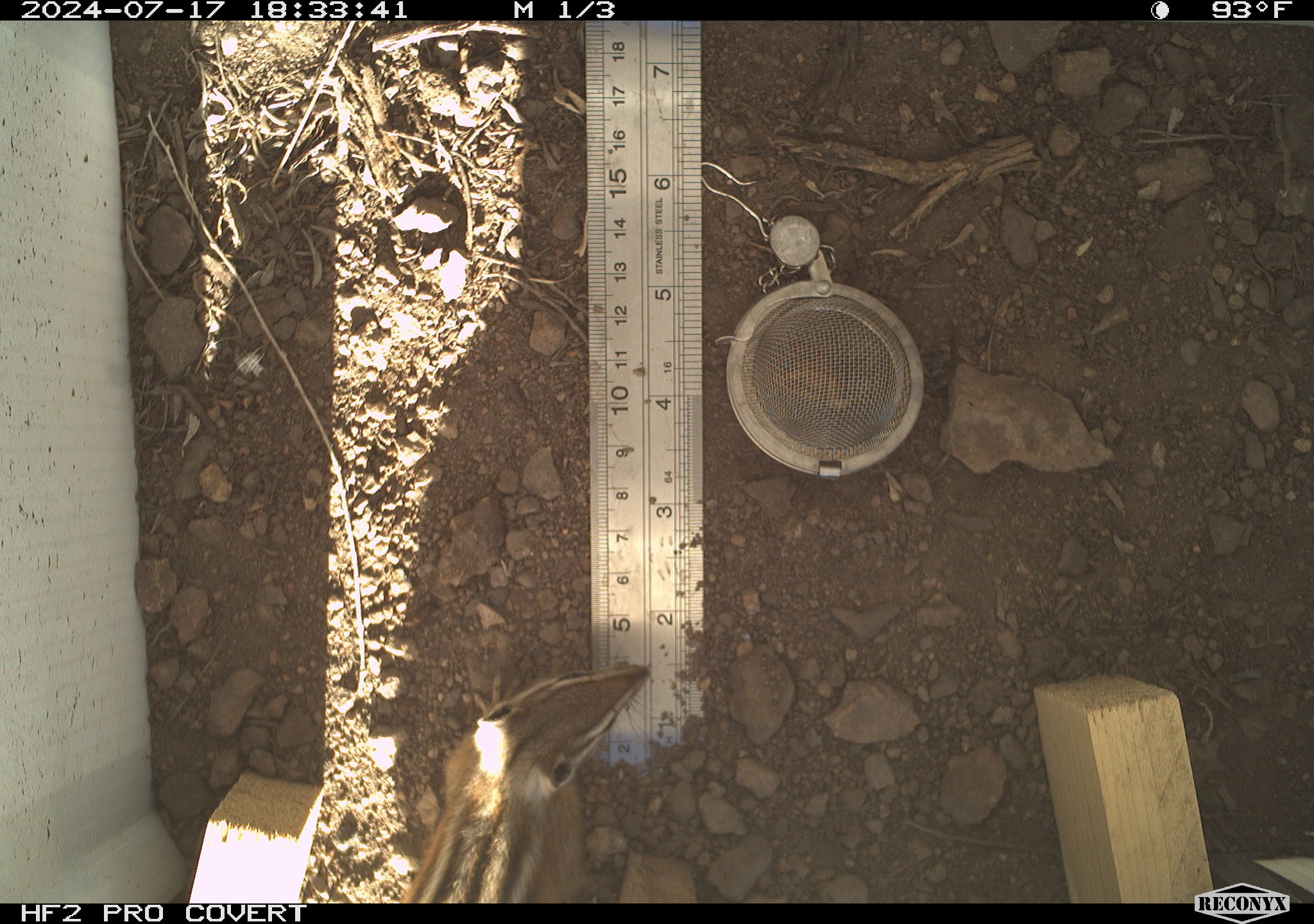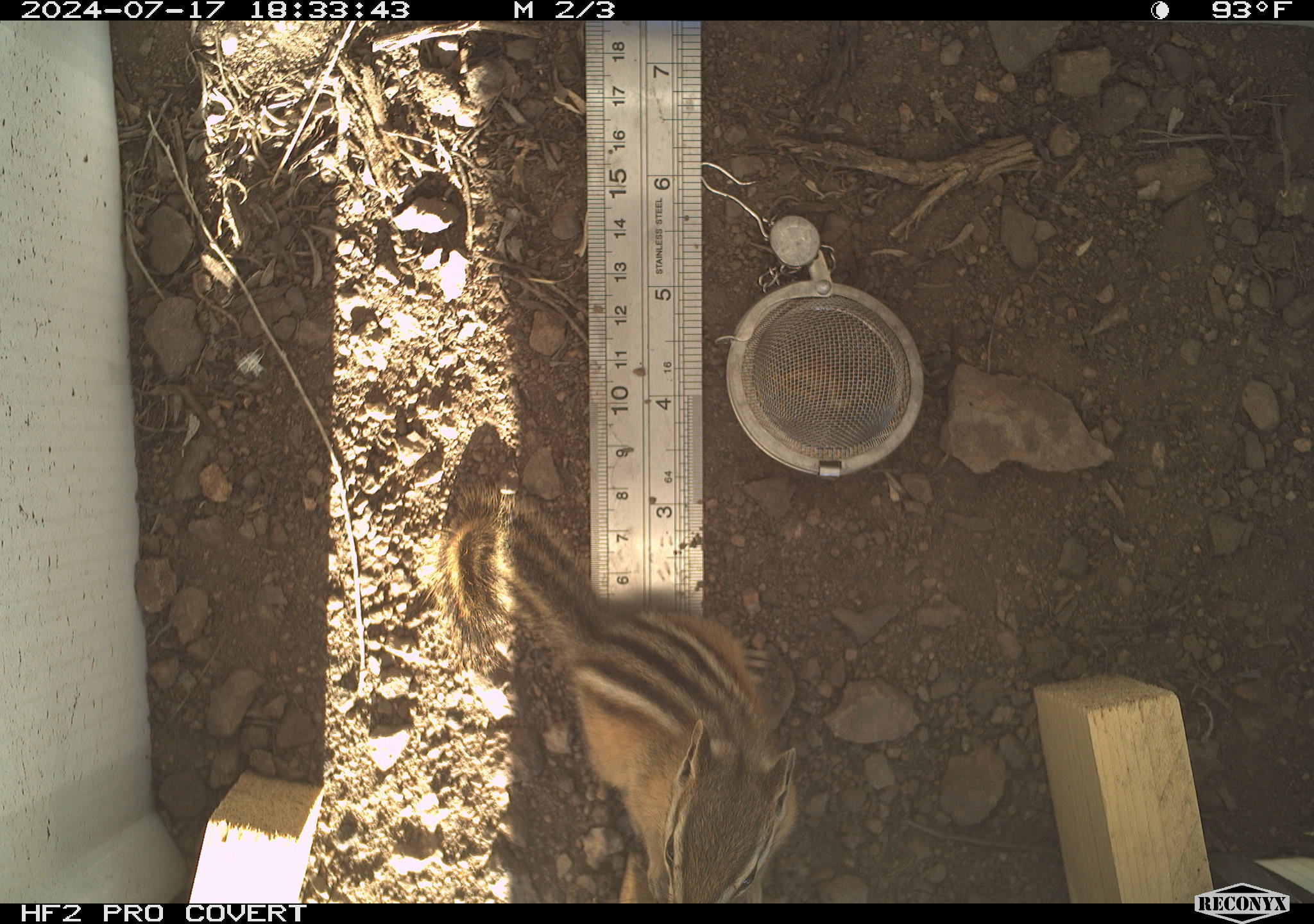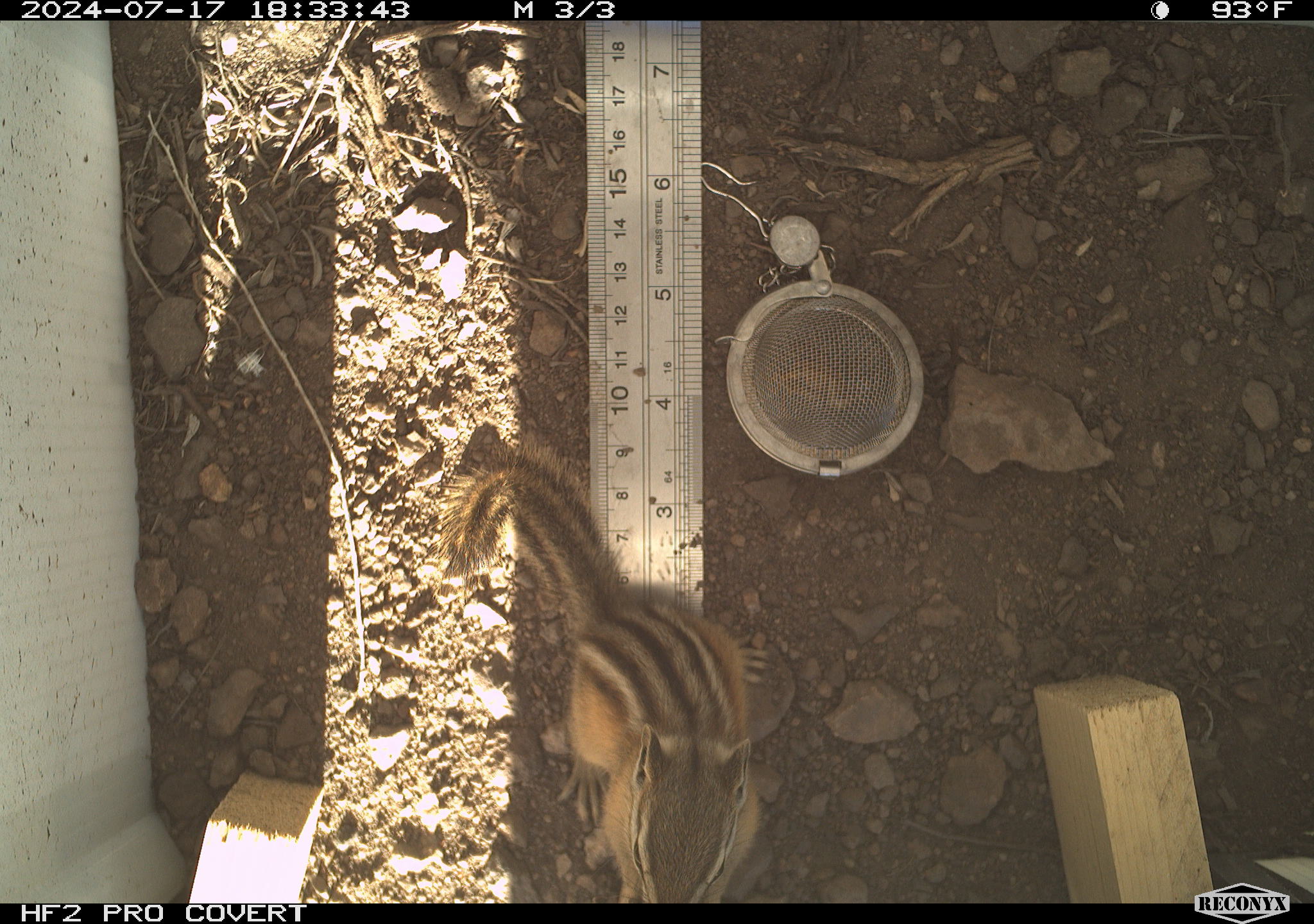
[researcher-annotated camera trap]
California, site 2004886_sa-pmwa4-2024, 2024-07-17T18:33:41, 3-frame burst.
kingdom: Animalia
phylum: Chordata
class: Mammalia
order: Rodentia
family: Sciuridae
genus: Neotamias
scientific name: Neotamias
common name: western chipmunks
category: neotamias species